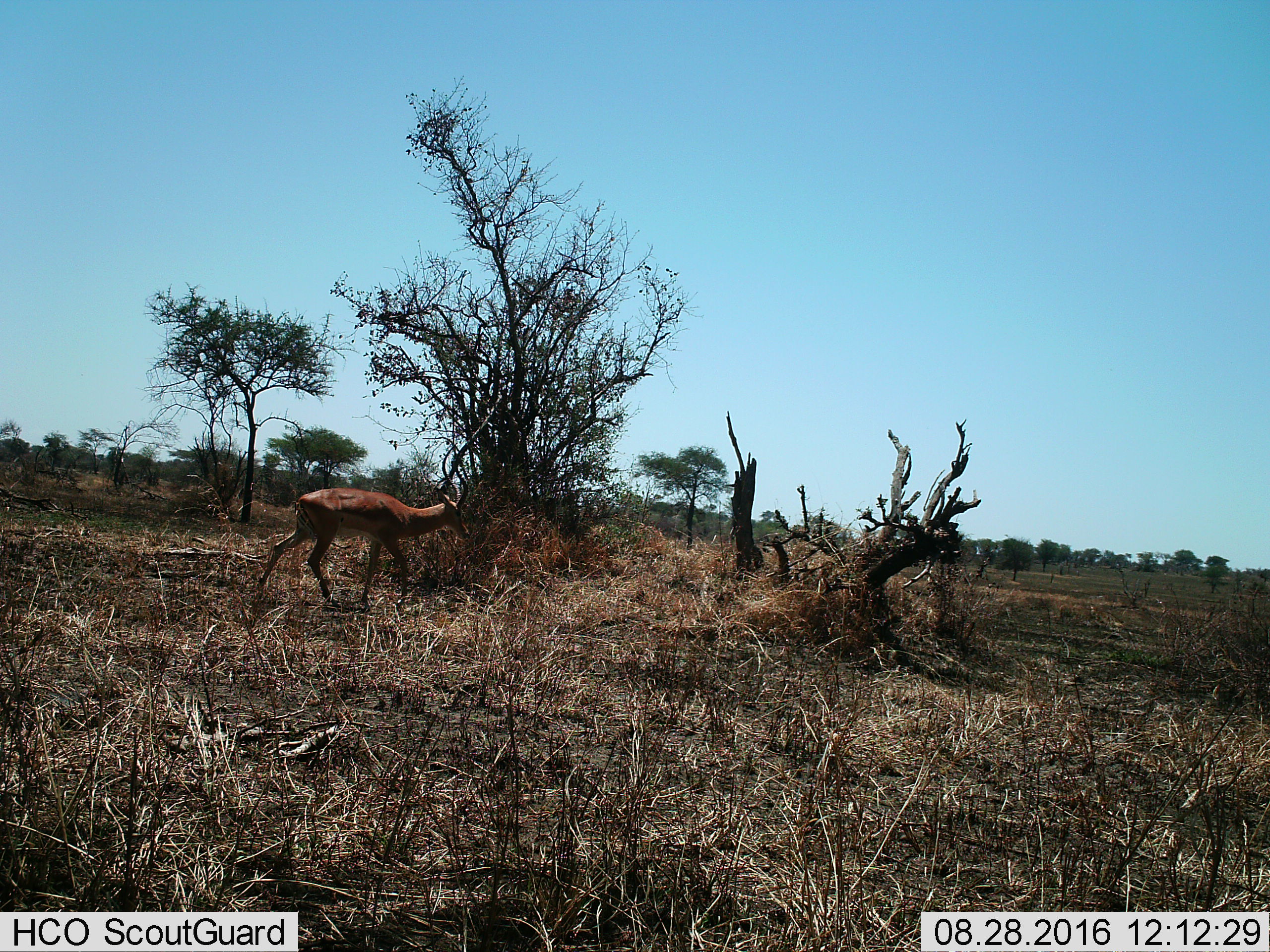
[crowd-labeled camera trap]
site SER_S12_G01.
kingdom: Animalia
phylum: Chordata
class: Mammalia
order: Artiodactyla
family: Bovidae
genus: Aepyceros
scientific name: Aepyceros melampus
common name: impala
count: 1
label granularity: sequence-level